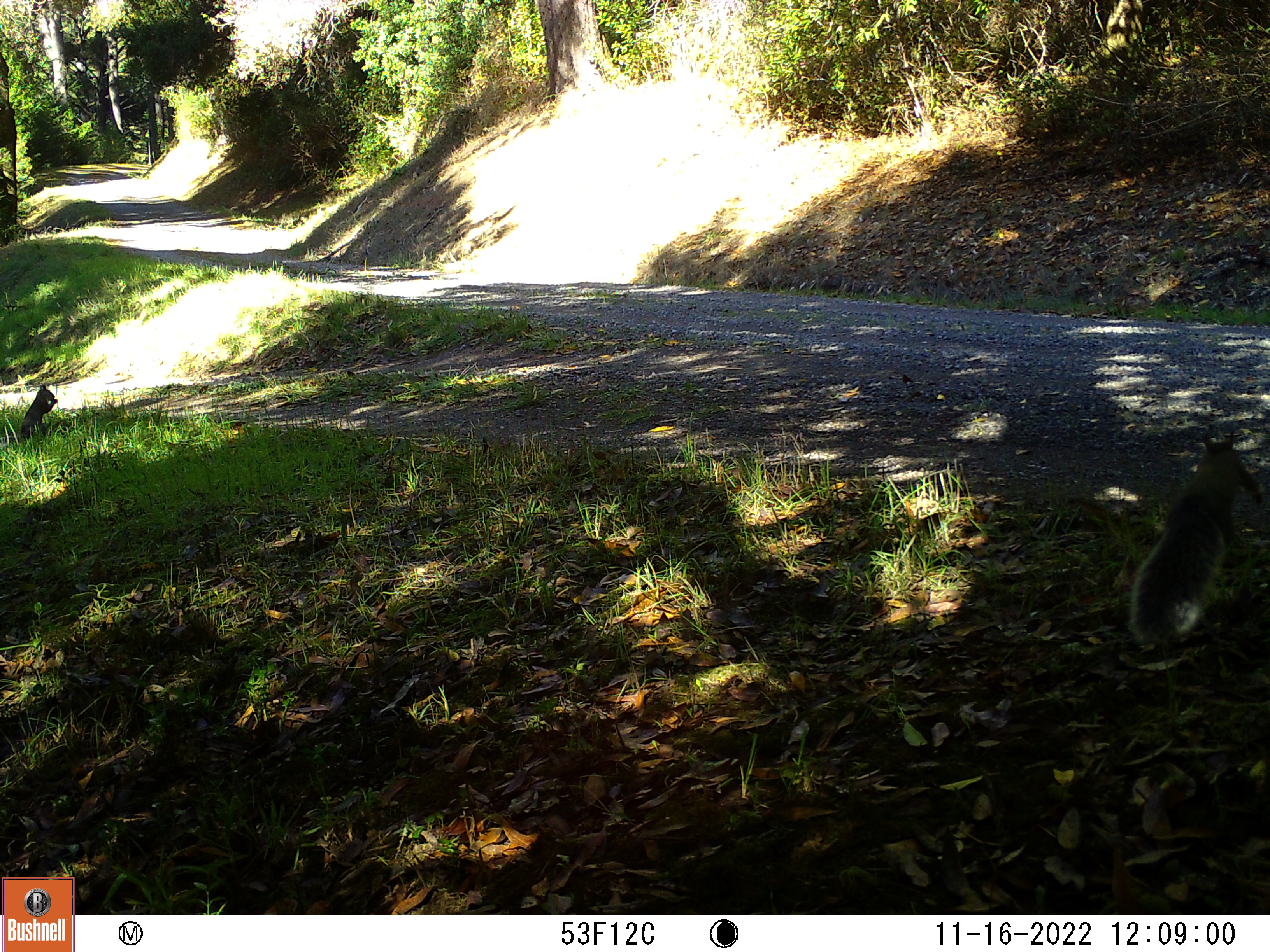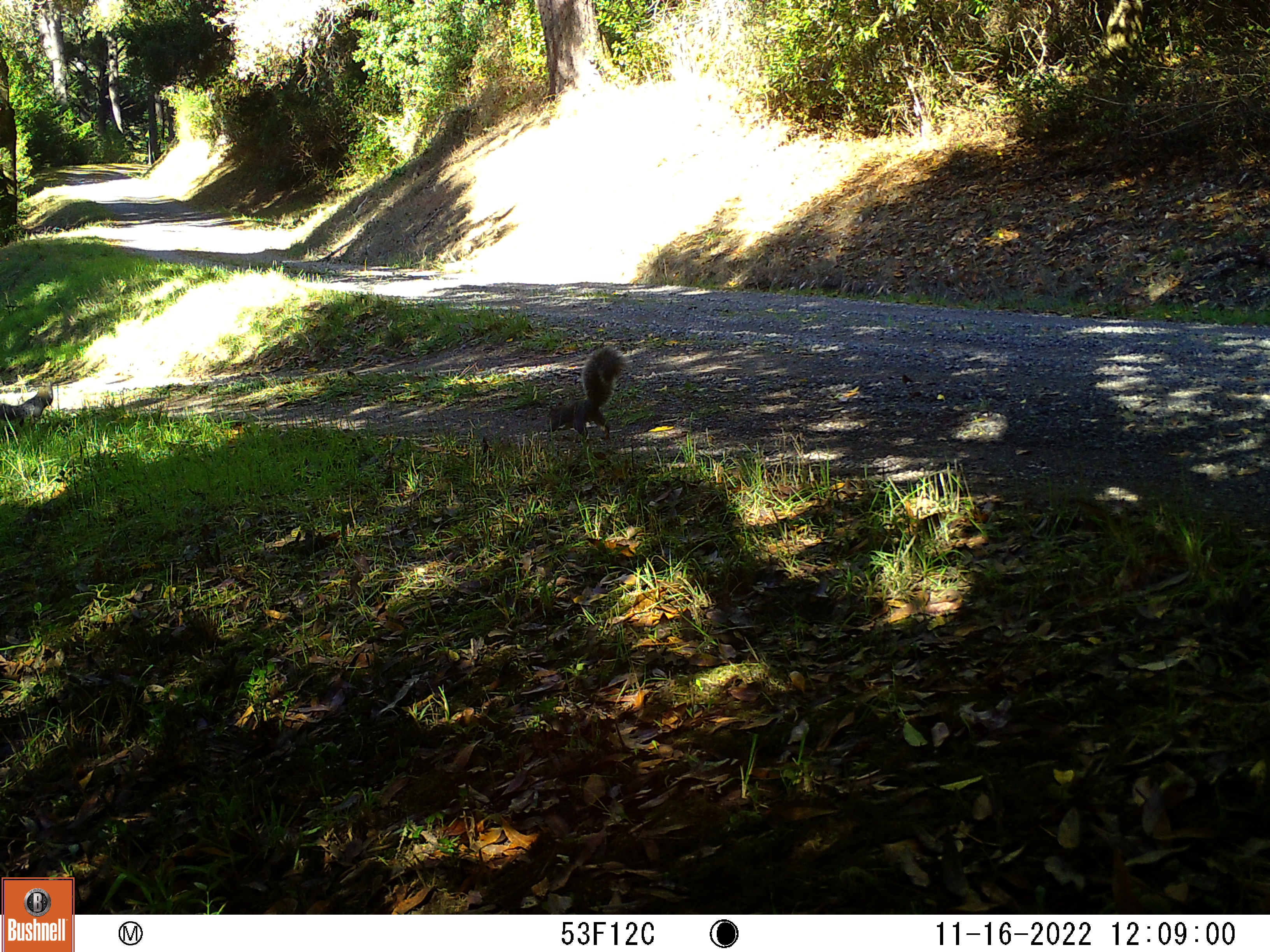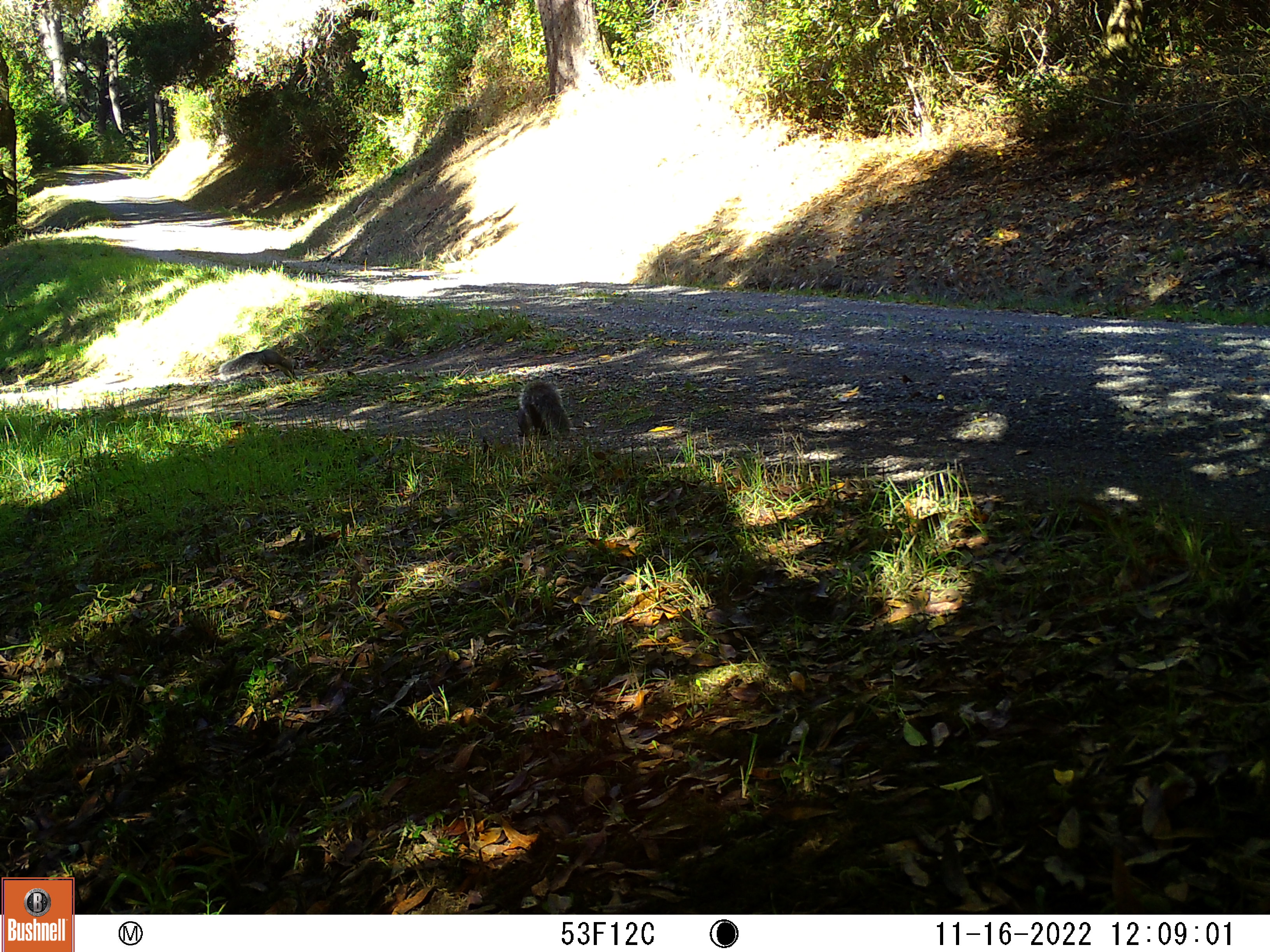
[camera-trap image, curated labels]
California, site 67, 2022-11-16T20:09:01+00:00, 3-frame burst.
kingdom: Animalia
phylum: Chordata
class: Mammalia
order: Rodentia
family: Sciuridae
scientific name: Sciuridae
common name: squirrel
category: unknown squirrel